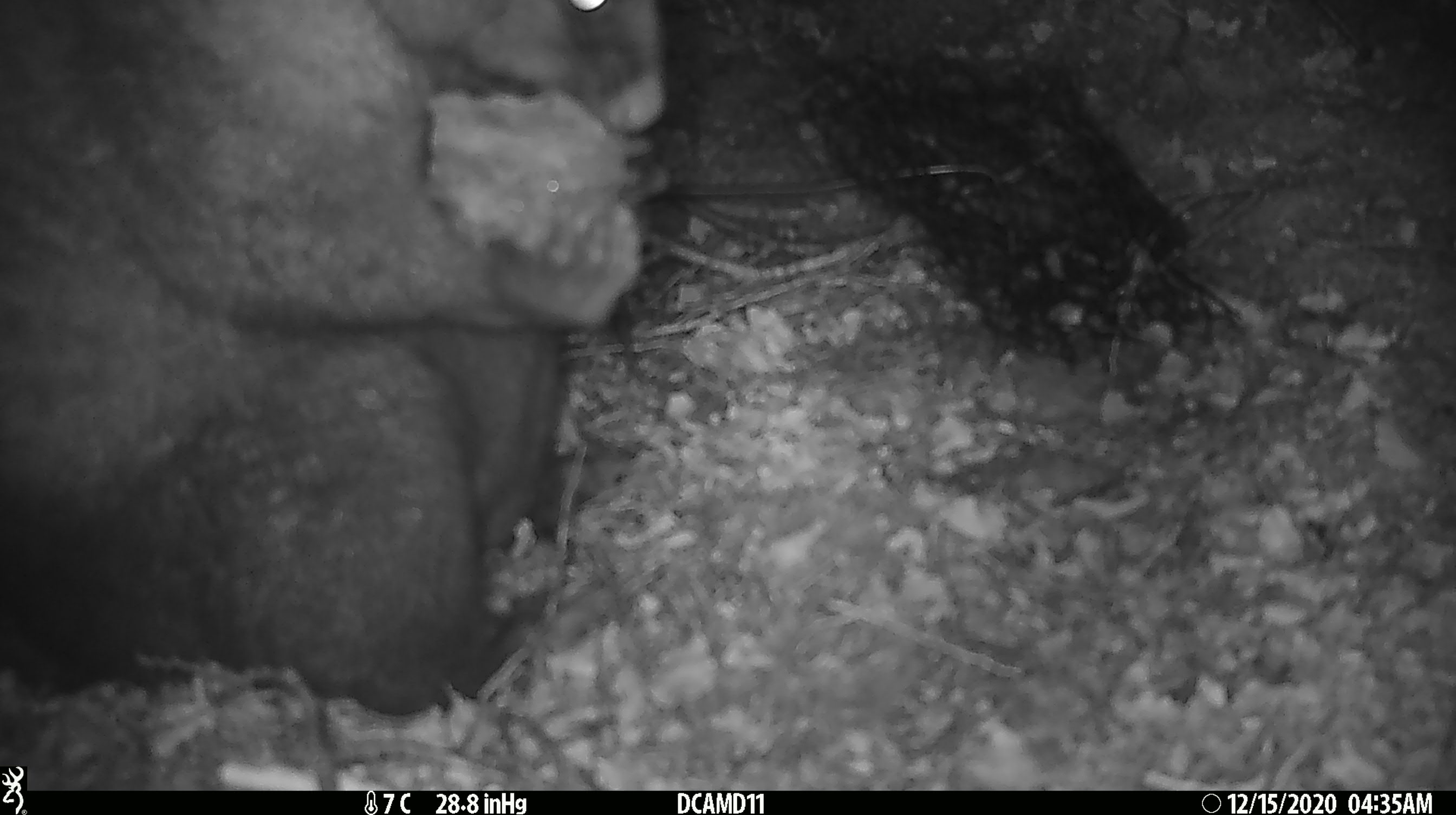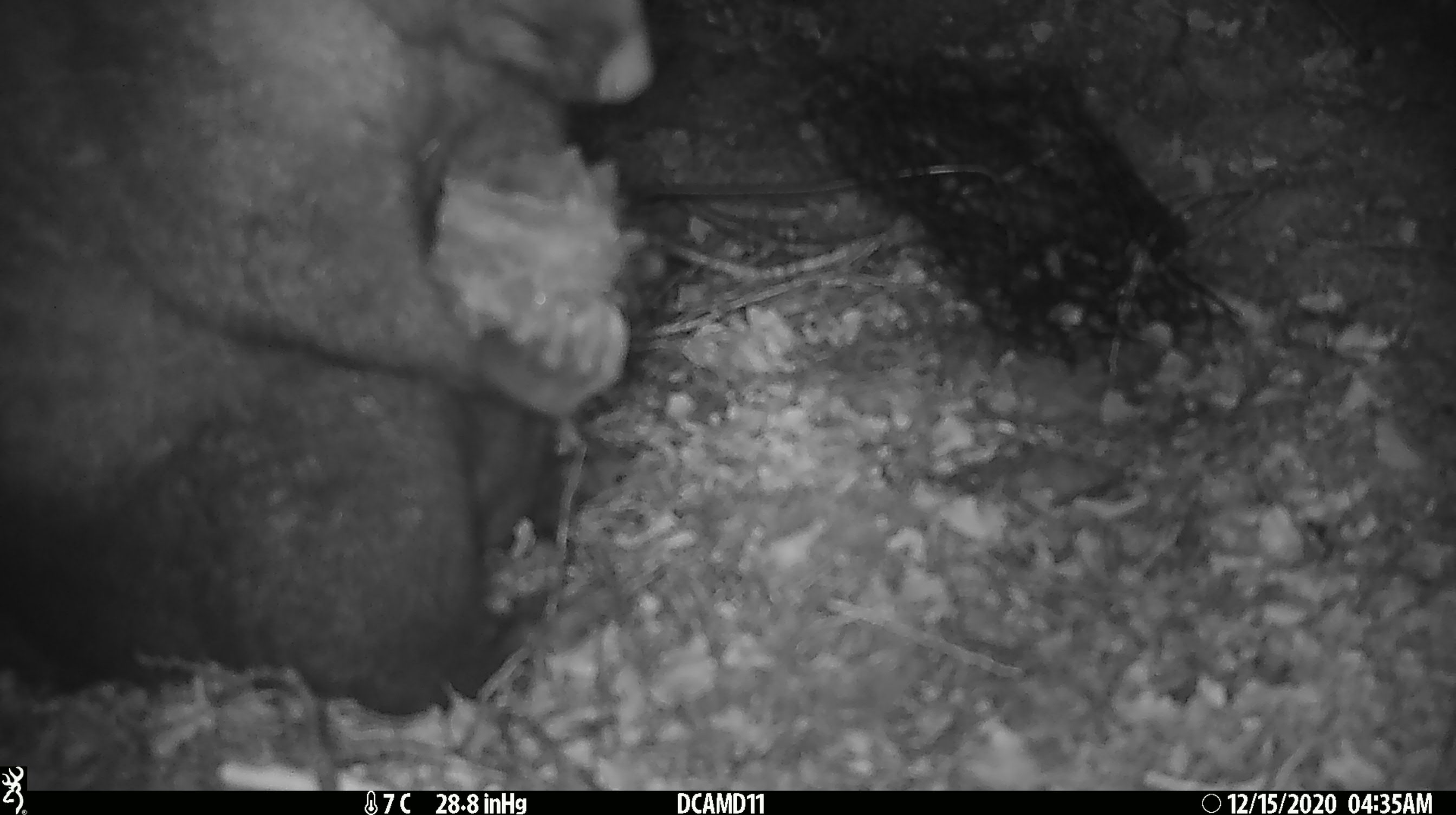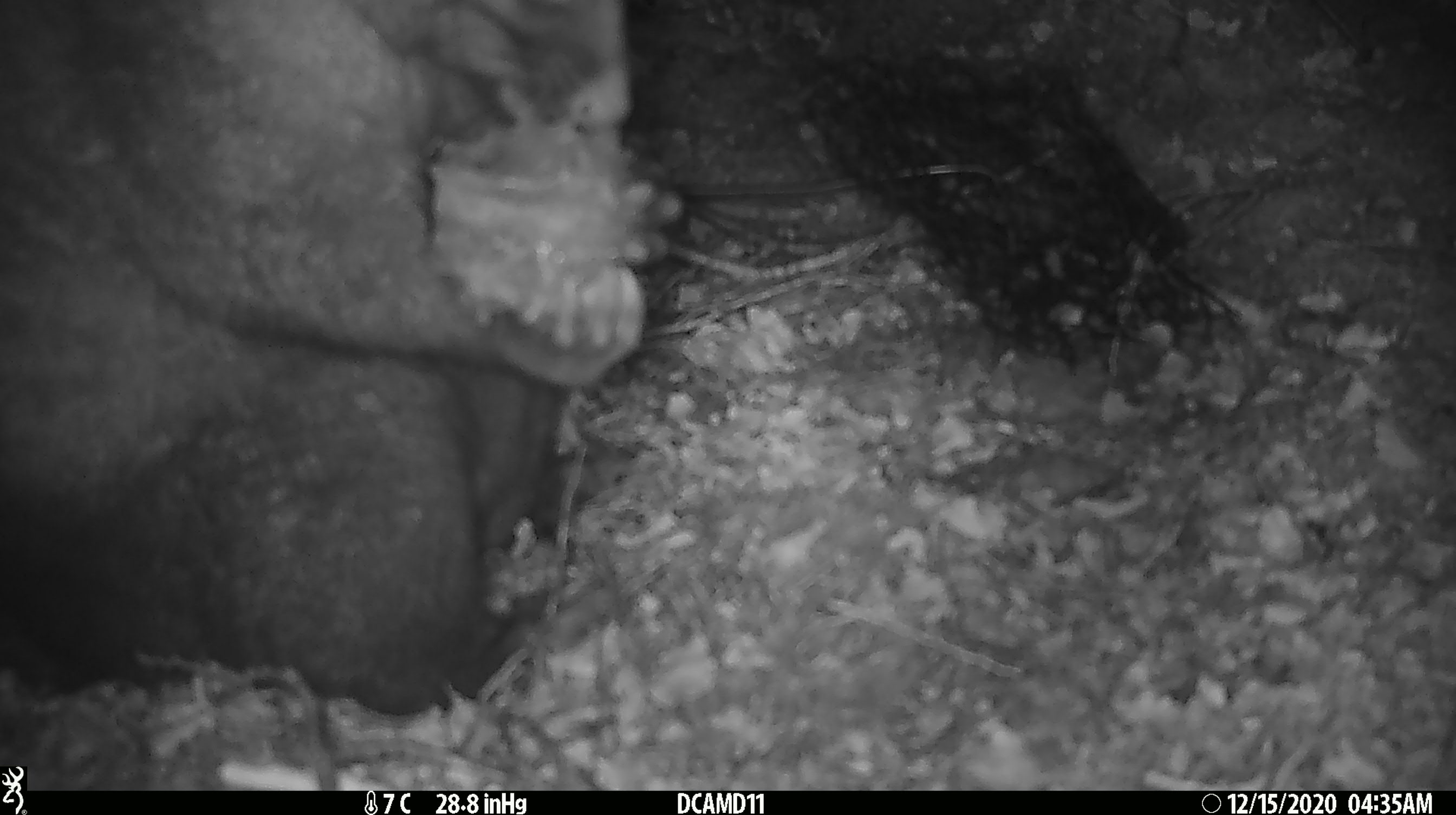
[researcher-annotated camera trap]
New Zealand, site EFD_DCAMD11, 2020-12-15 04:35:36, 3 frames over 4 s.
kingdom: Animalia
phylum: Chordata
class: Mammalia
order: Diprotodontia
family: Phalangeridae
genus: Trichosurus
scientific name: Trichosurus vulpecula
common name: common brushtail possum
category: possum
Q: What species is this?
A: Possum (common brushtail possum) (Trichosurus vulpecula).